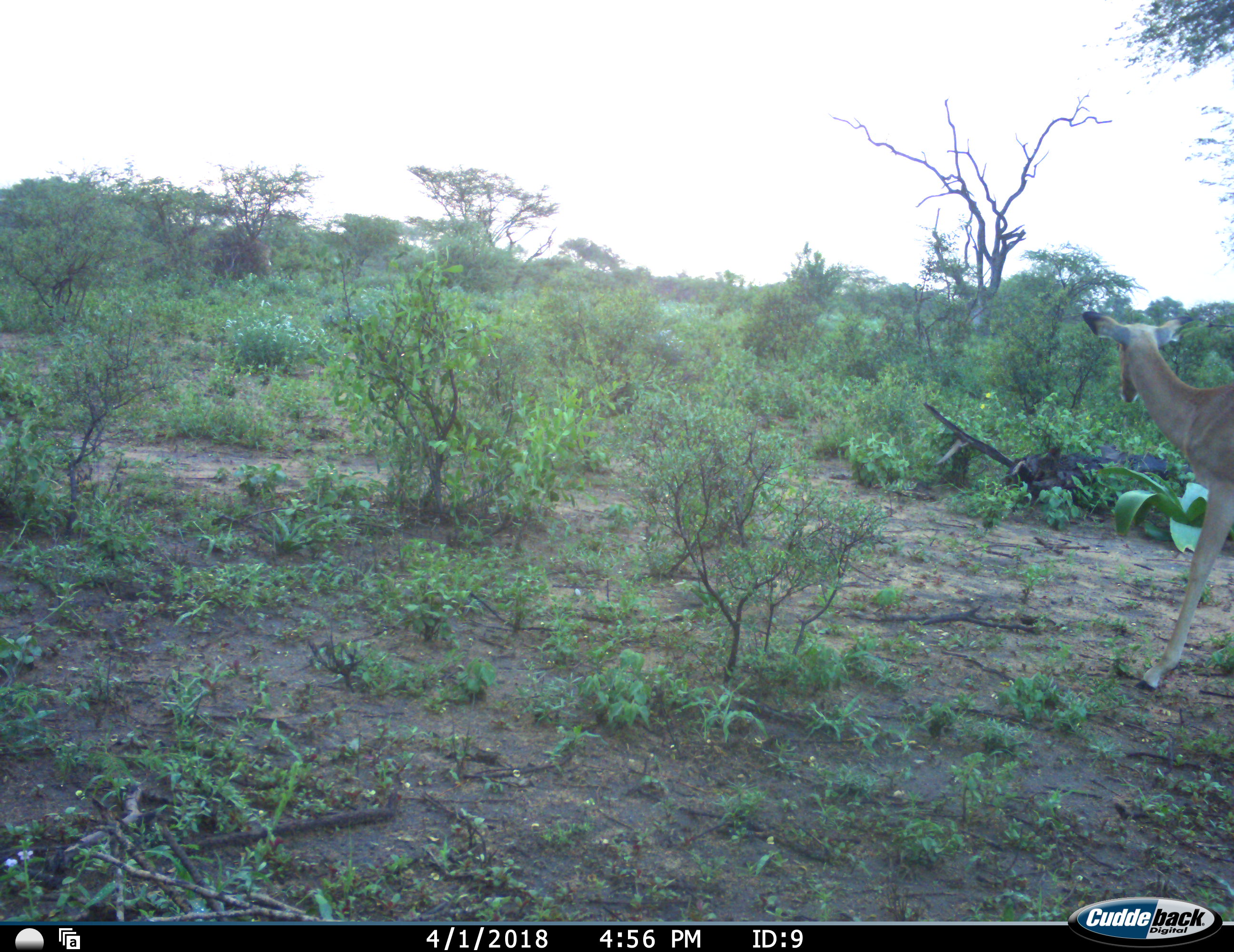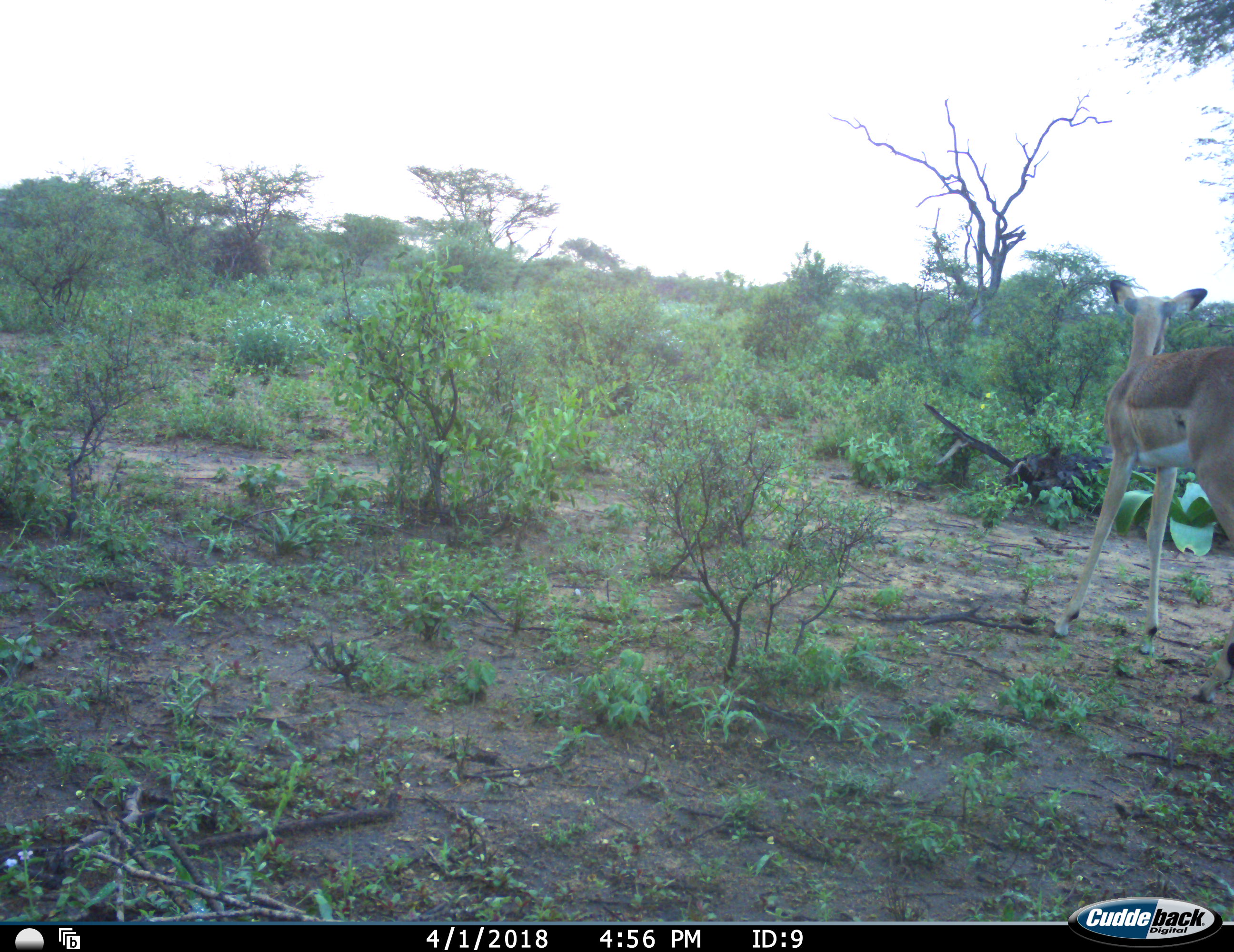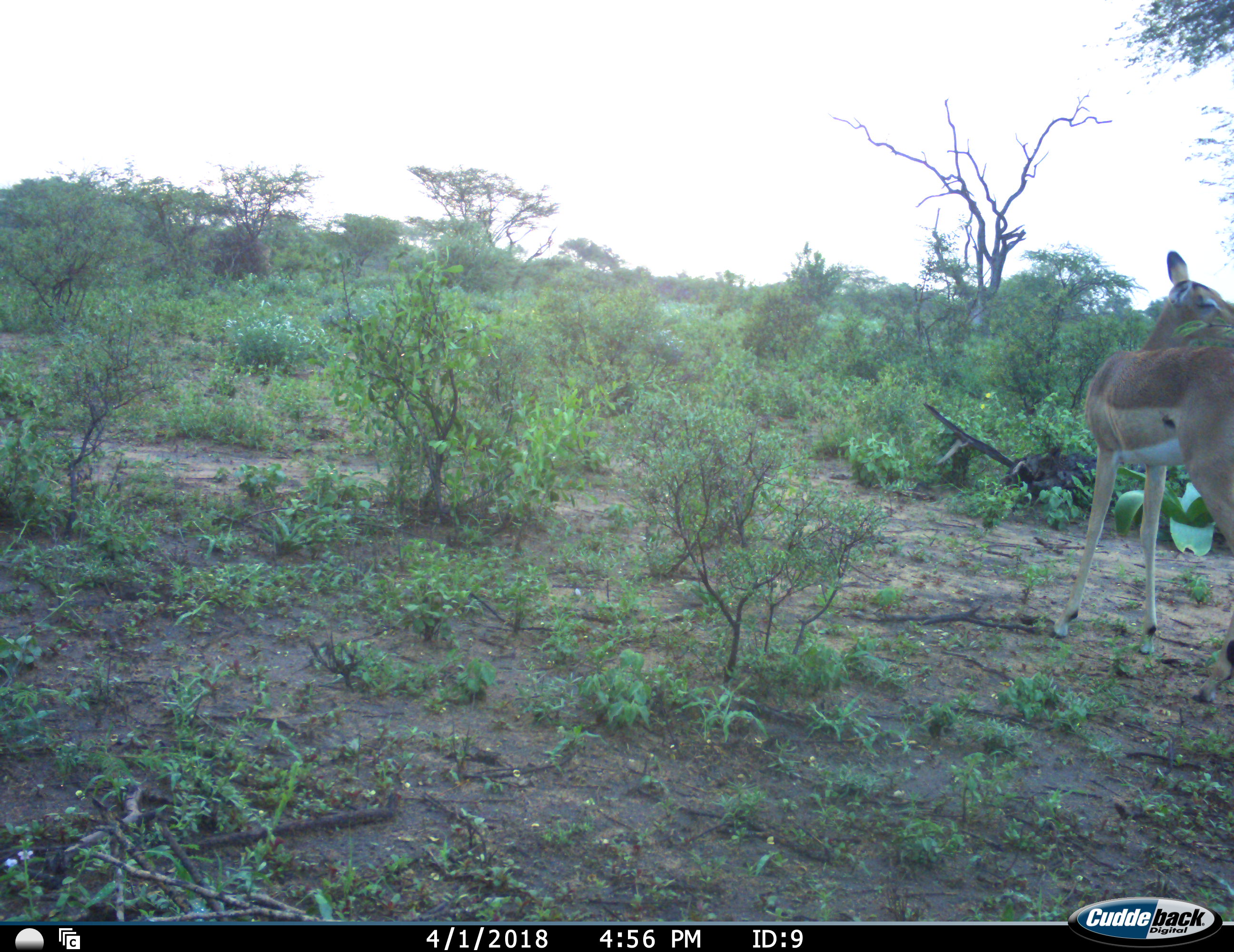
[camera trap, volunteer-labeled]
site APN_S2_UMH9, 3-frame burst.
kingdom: Animalia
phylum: Chordata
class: Mammalia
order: Artiodactyla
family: Bovidae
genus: Aepyceros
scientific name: Aepyceros melampus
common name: impala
Impala (Aepyceros melampus), count 1. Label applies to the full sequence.